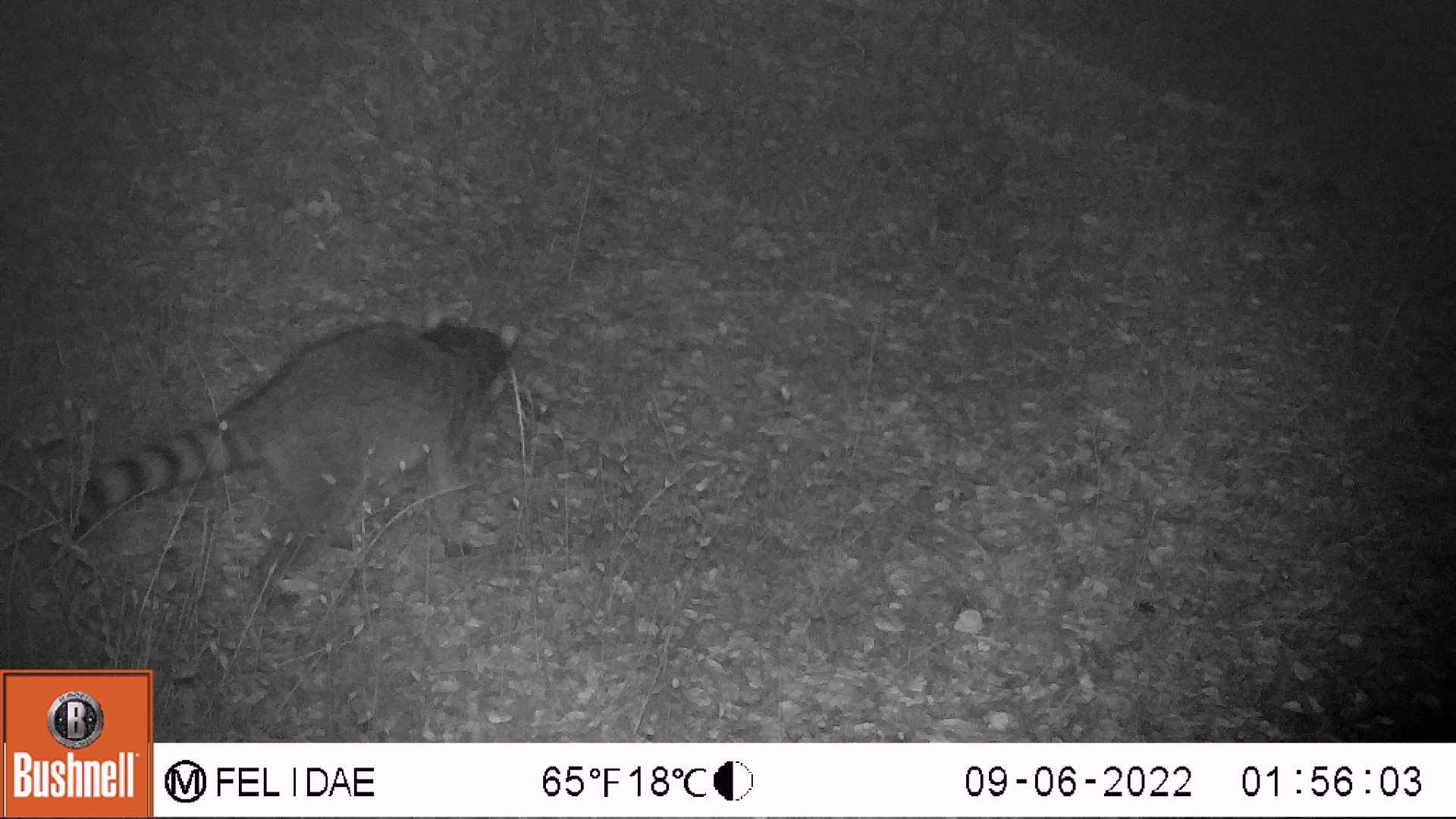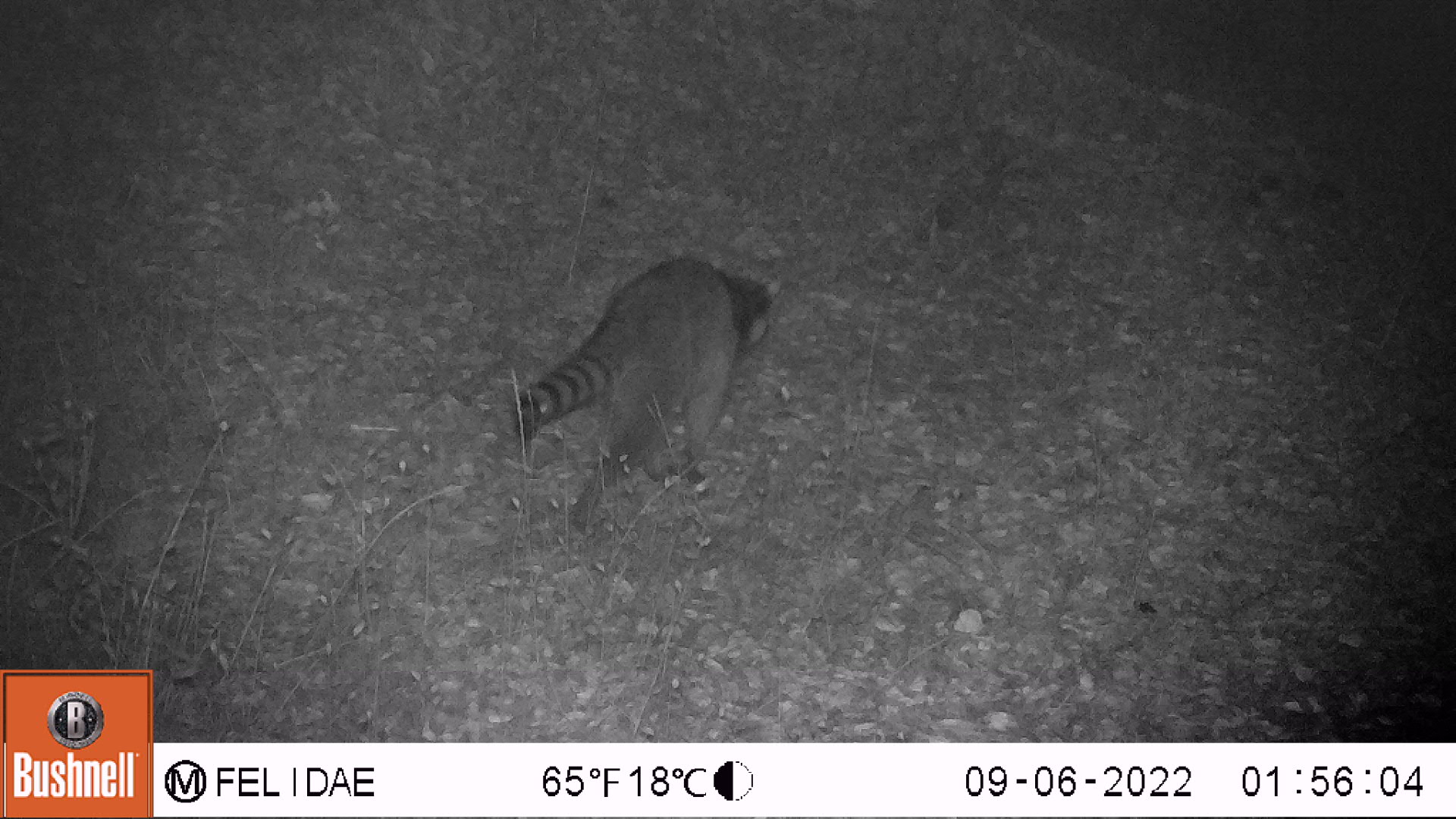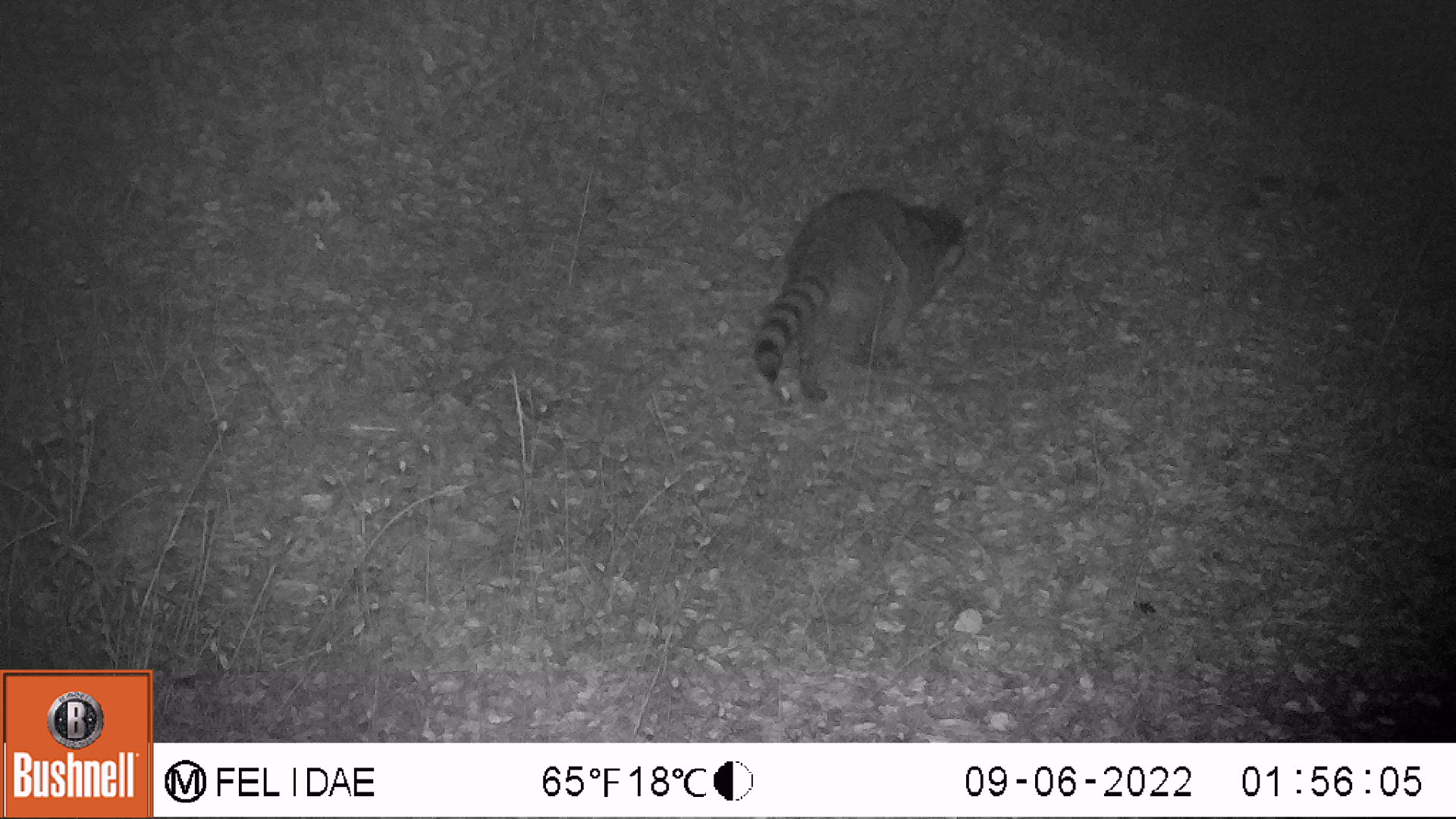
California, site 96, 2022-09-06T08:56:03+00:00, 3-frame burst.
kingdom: Animalia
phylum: Chordata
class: Mammalia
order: Carnivora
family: Procyonidae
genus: Procyon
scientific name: Procyon lotor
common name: raccoon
Raccoon (Procyon lotor).